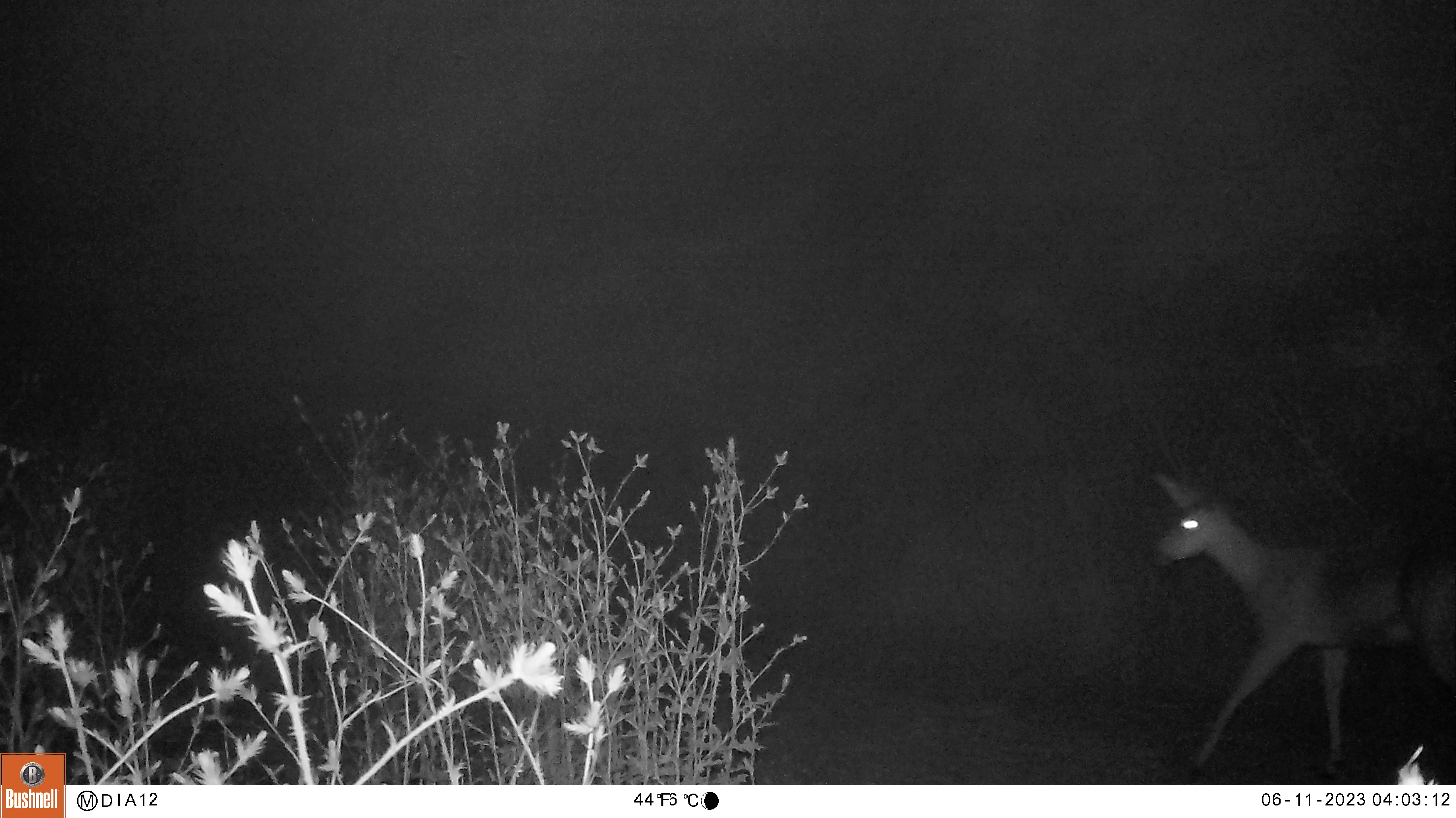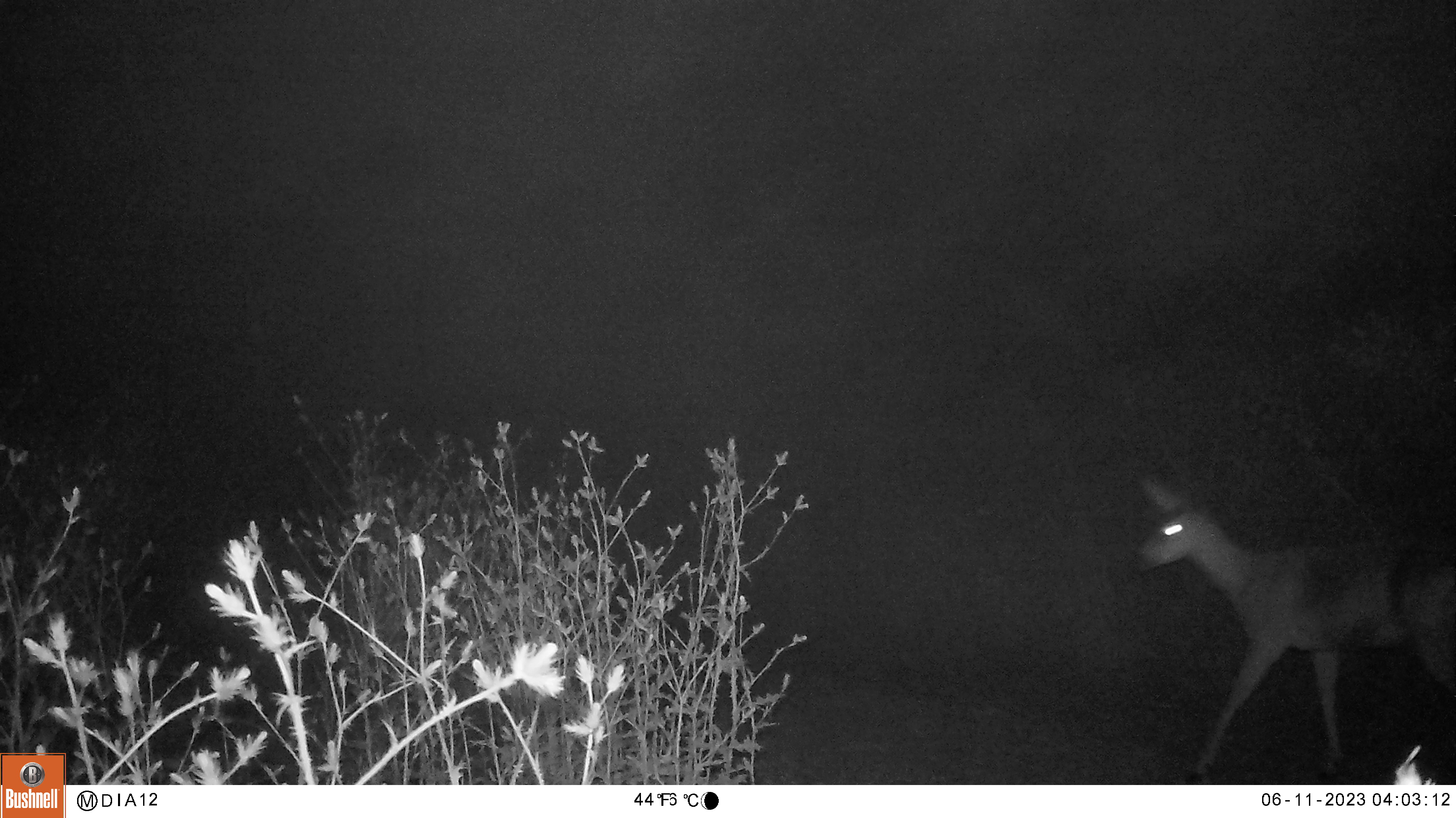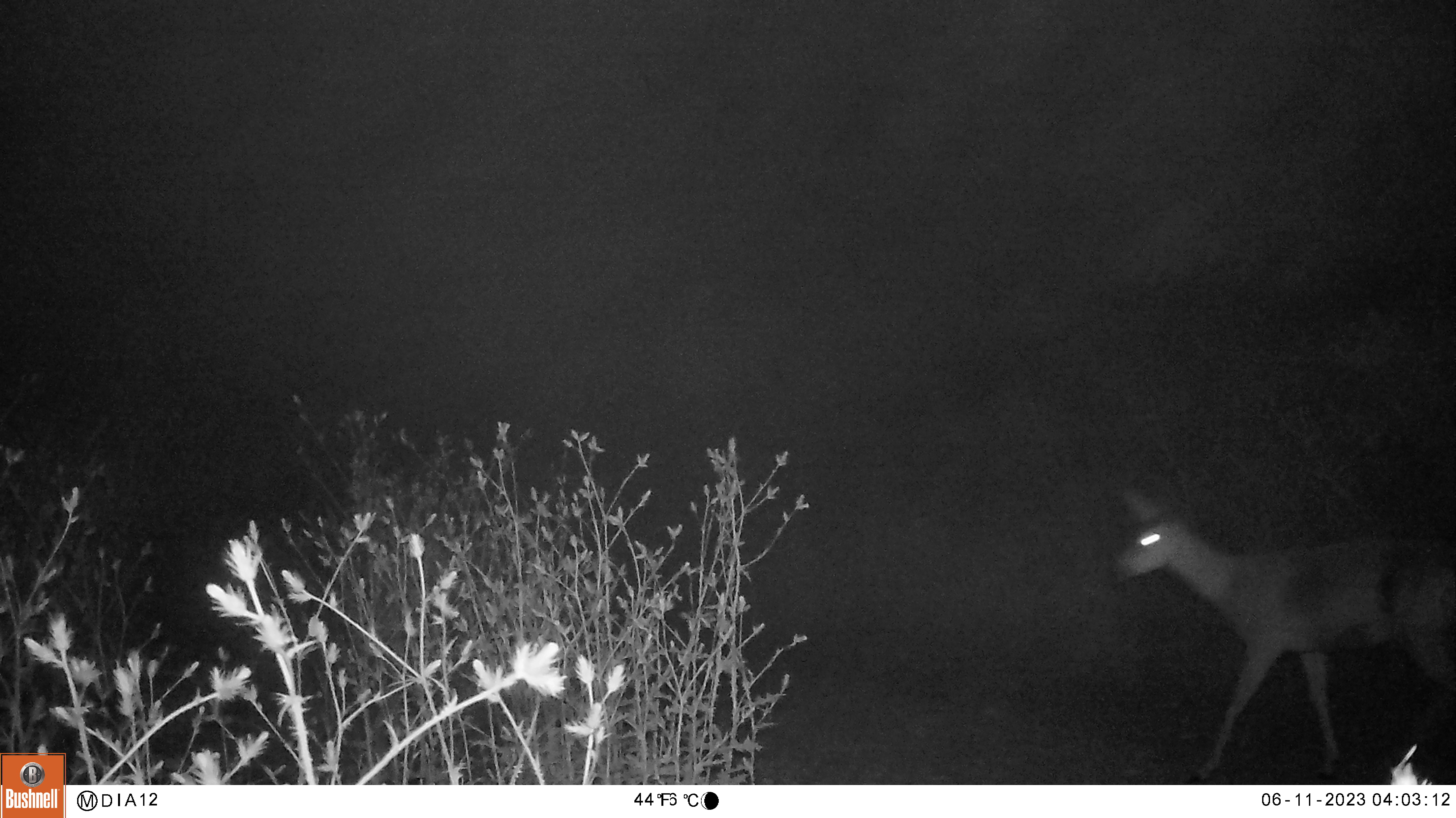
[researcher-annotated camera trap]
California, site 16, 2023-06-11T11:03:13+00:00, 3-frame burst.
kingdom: Animalia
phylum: Chordata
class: Mammalia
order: Artiodactyla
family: Cervidae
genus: Odocoileus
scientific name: Odocoileus hemionus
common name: mule deer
Mule deer (Odocoileus hemionus).